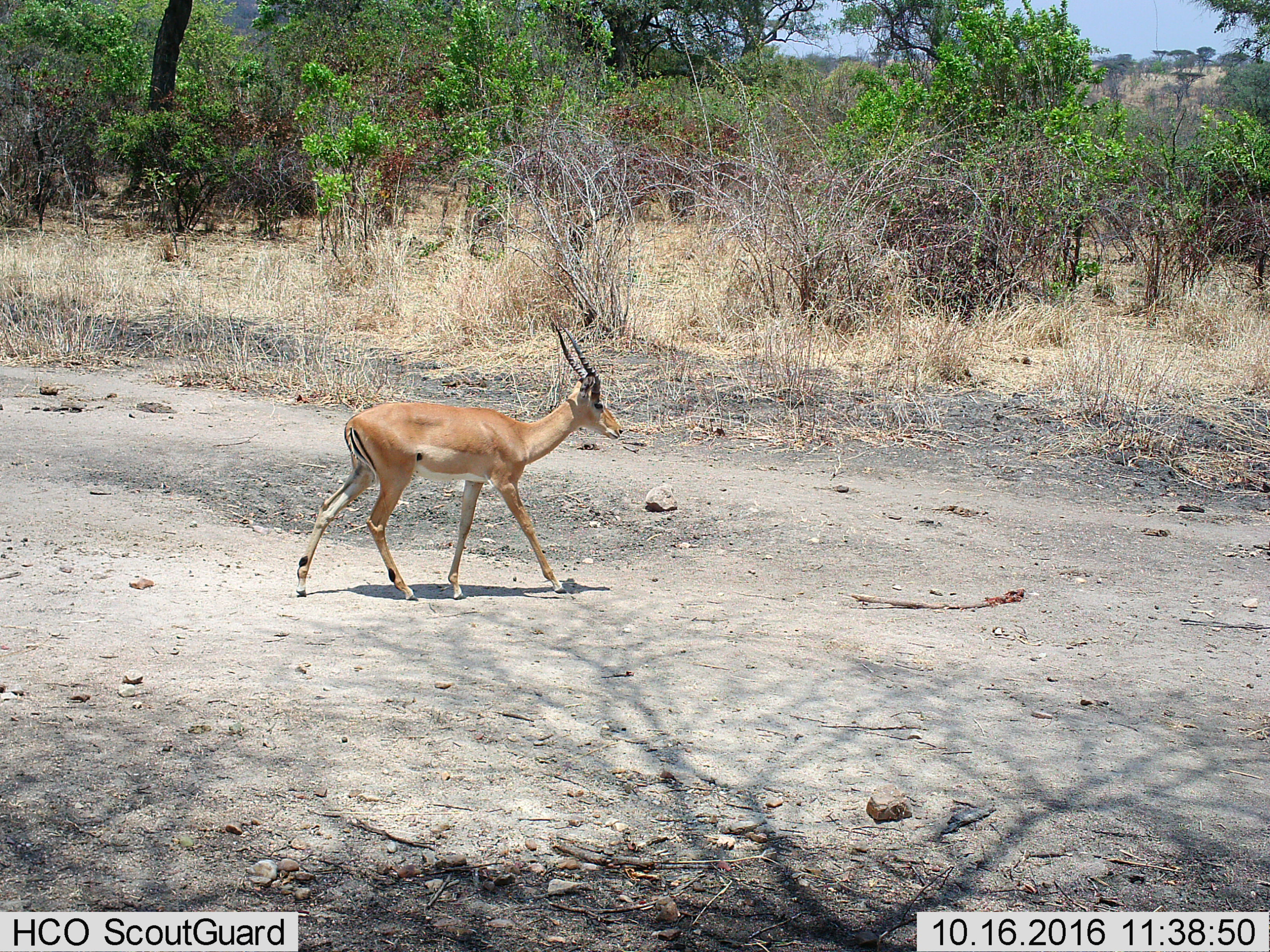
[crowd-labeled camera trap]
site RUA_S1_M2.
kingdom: Animalia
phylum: Chordata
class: Mammalia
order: Artiodactyla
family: Bovidae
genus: Aepyceros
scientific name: Aepyceros melampus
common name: impala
Impala (Aepyceros melampus), count 1. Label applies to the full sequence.